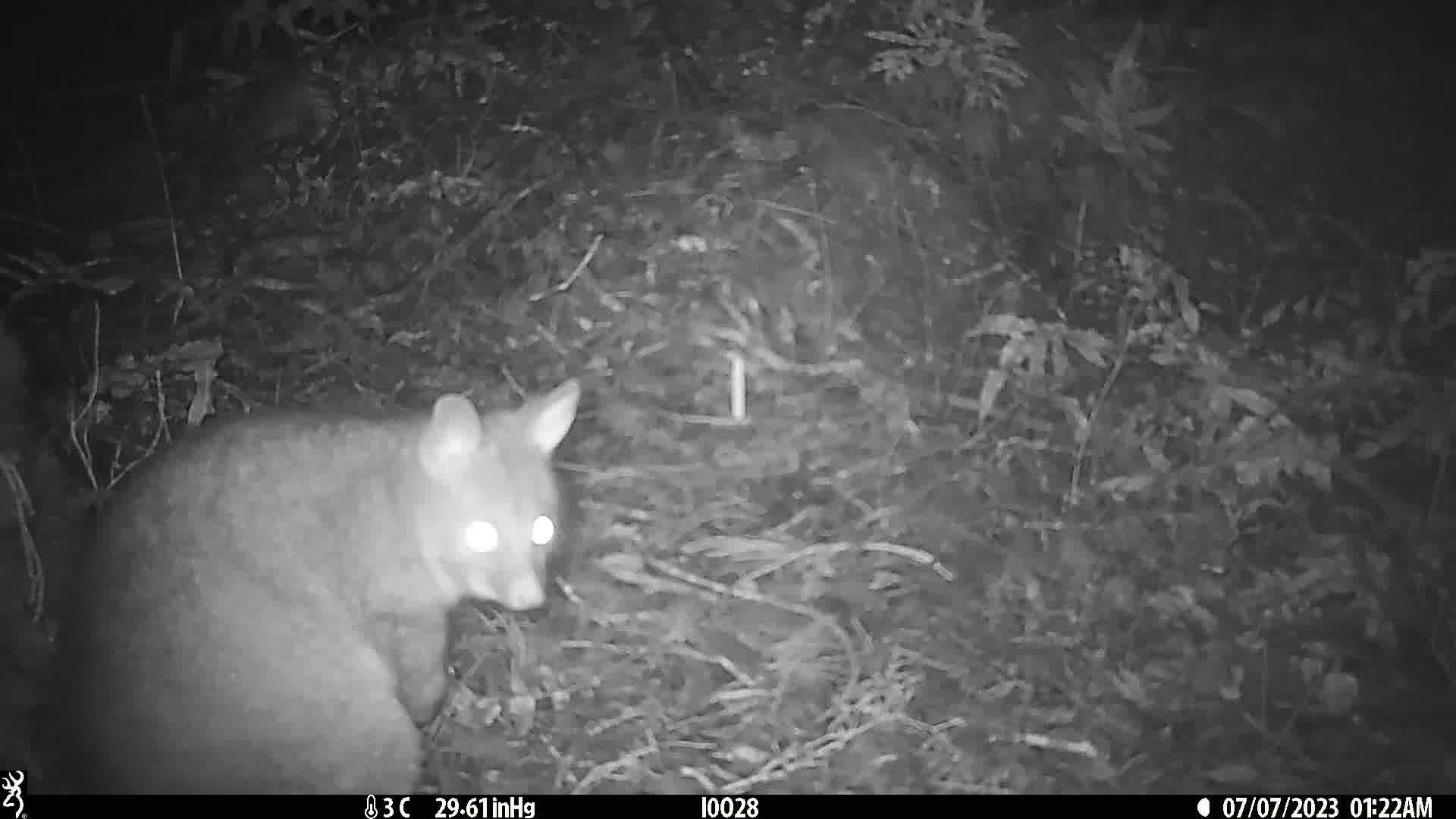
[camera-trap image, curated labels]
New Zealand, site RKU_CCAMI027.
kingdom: Animalia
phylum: Chordata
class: Mammalia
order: Diprotodontia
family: Phalangeridae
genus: Trichosurus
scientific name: Trichosurus vulpecula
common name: common brushtail possum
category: possum